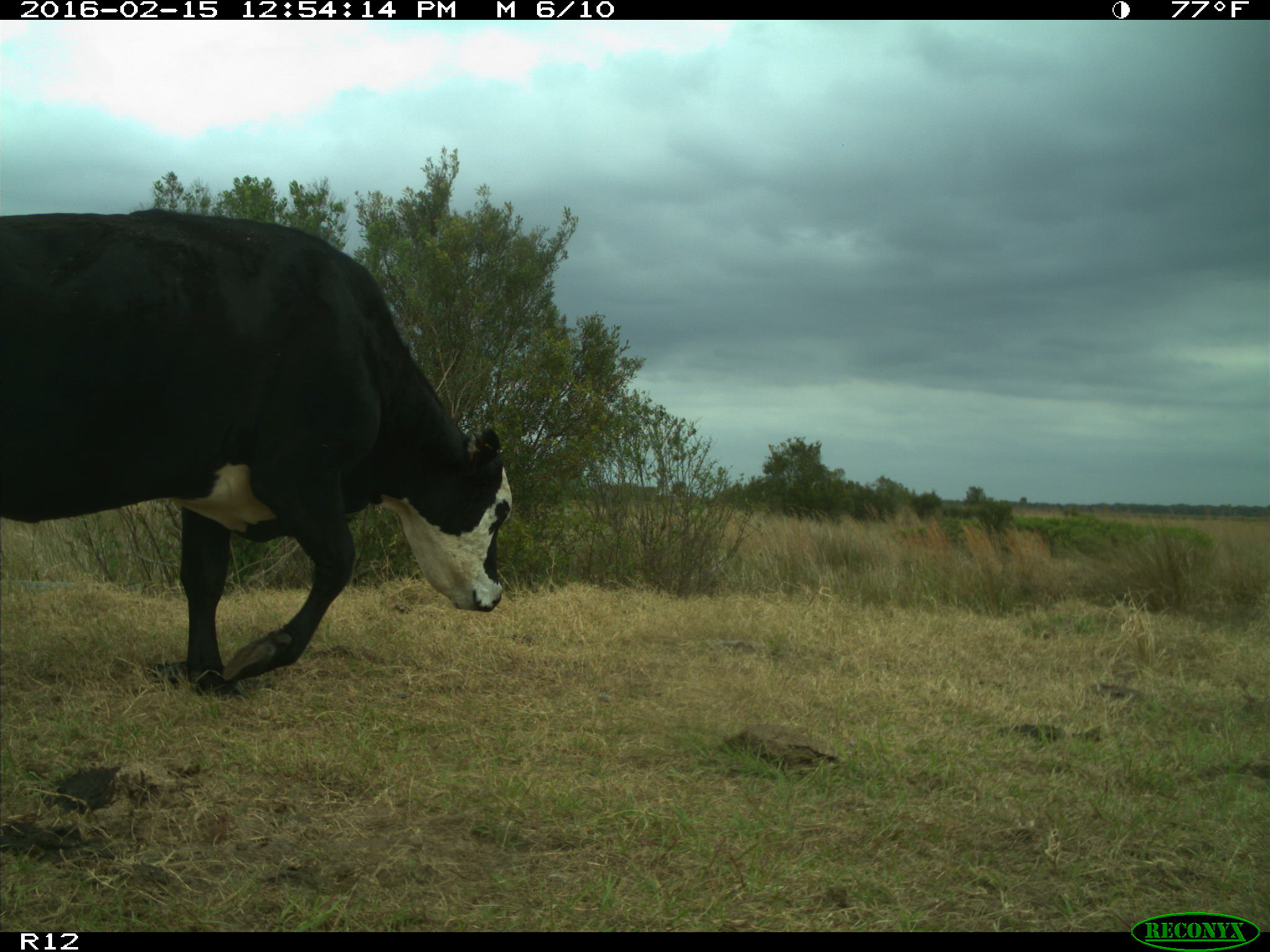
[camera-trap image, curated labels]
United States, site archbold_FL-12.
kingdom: Animalia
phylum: Chordata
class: Mammalia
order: Artiodactyla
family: Bovidae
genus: Bos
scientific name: Bos taurus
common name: domestic cow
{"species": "Bos taurus (domestic cow)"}